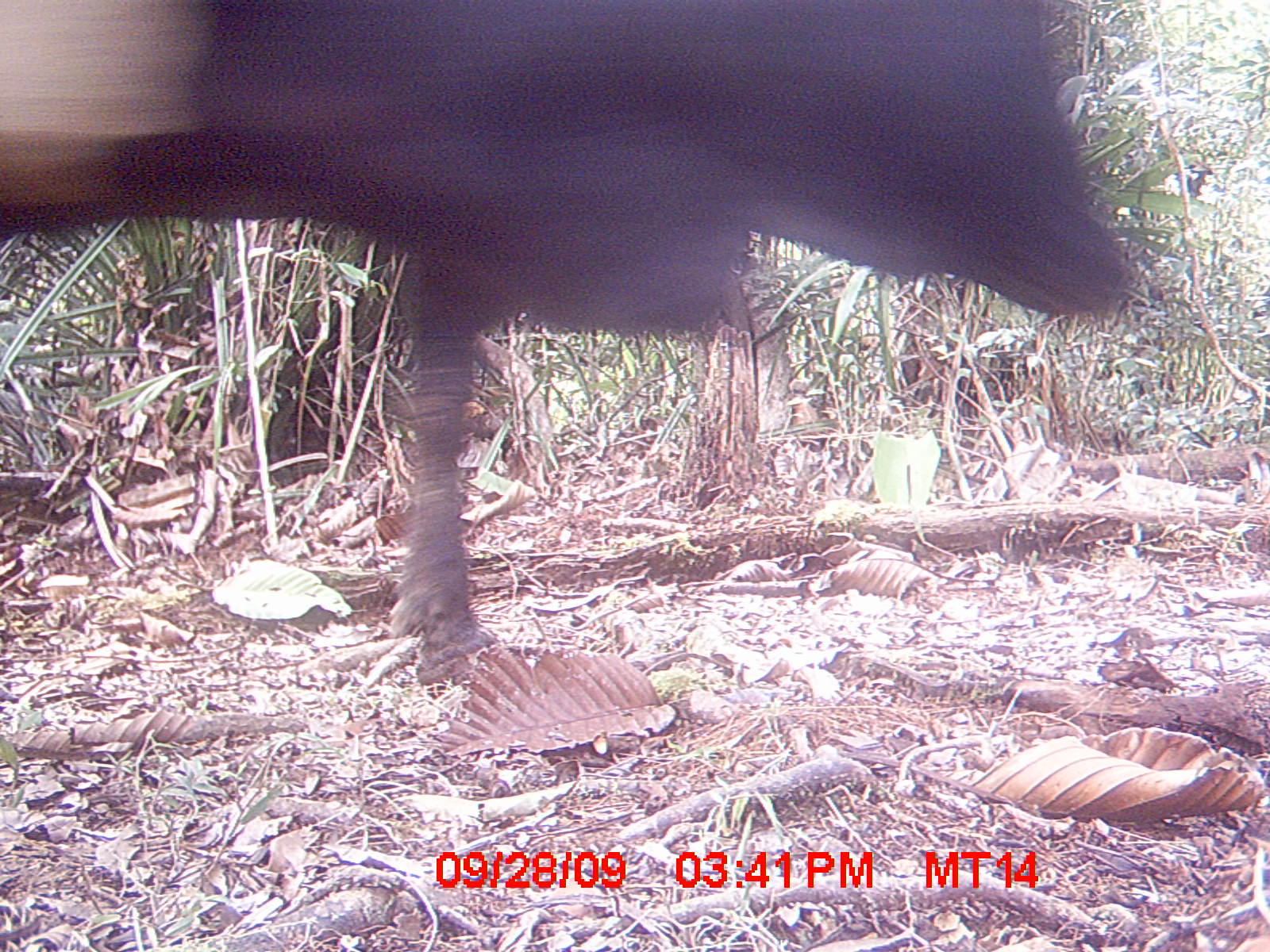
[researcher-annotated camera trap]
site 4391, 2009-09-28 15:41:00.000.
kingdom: Animalia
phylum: Chordata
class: Mammalia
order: Artiodactyla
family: Bovidae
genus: Bos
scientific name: Bos taurus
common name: domestic cattle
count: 1